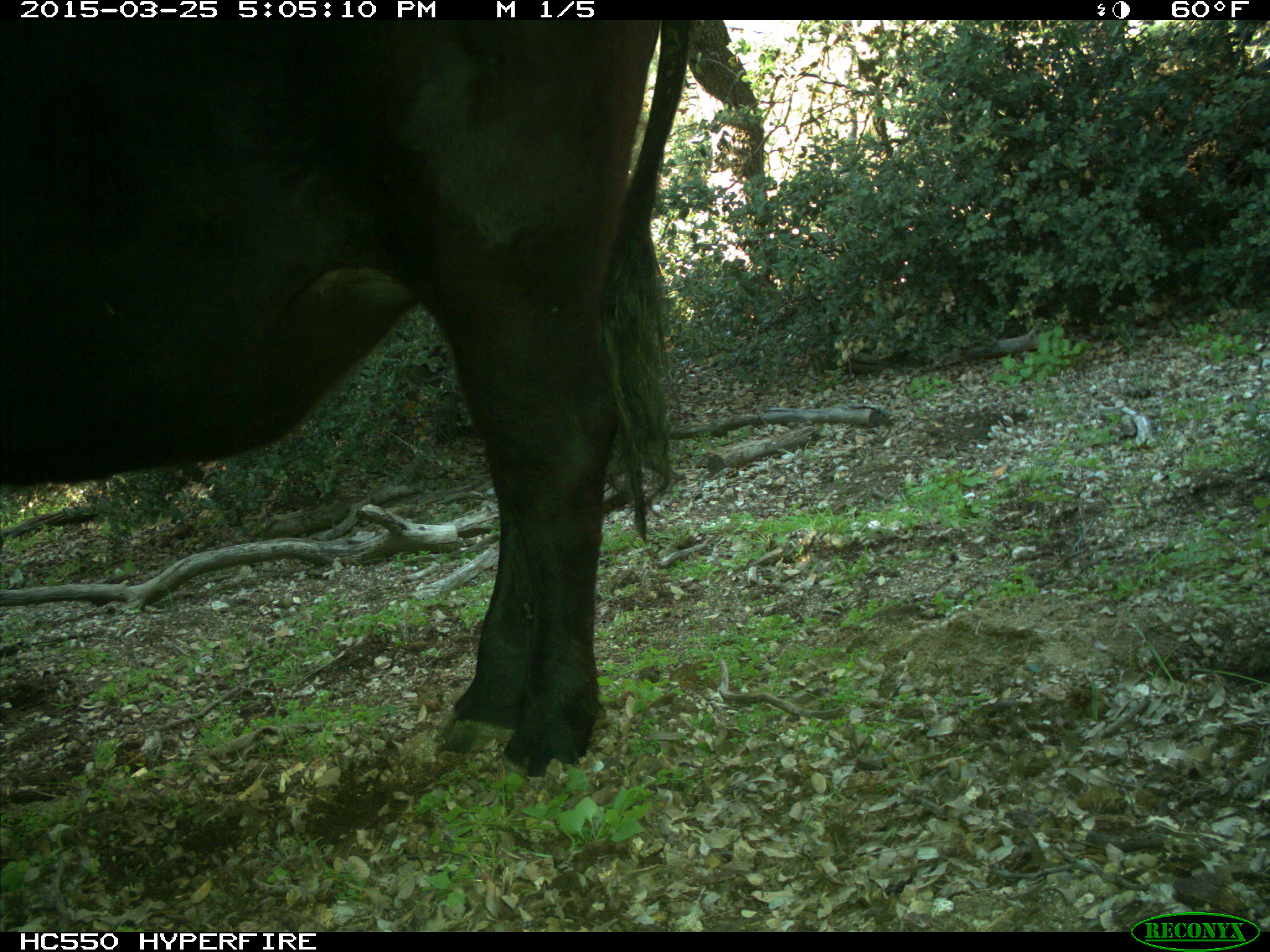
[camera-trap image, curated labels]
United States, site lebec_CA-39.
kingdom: Animalia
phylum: Chordata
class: Mammalia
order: Artiodactyla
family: Bovidae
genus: Bos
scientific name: Bos taurus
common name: domestic cow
Bos taurus (domestic cow).